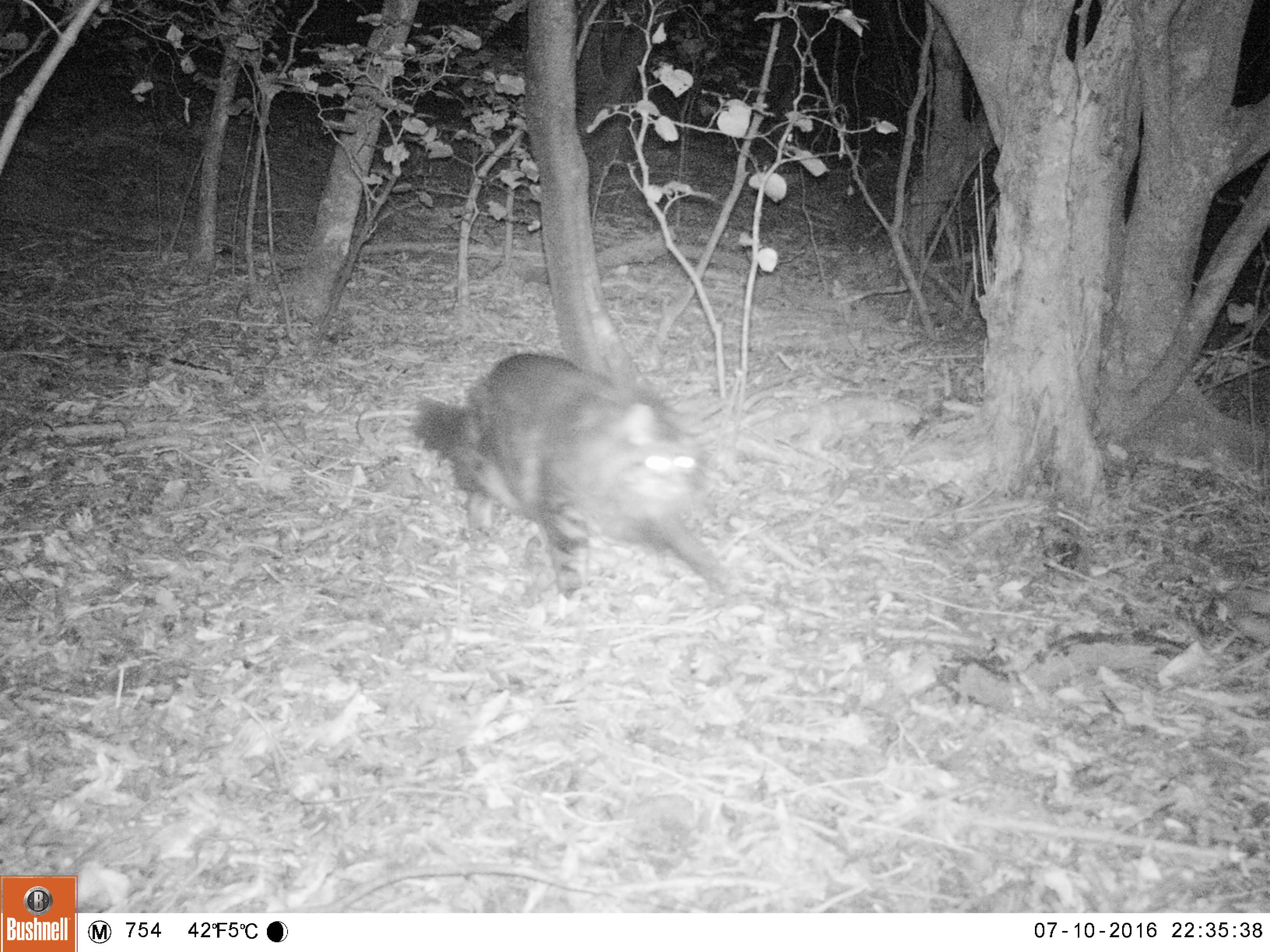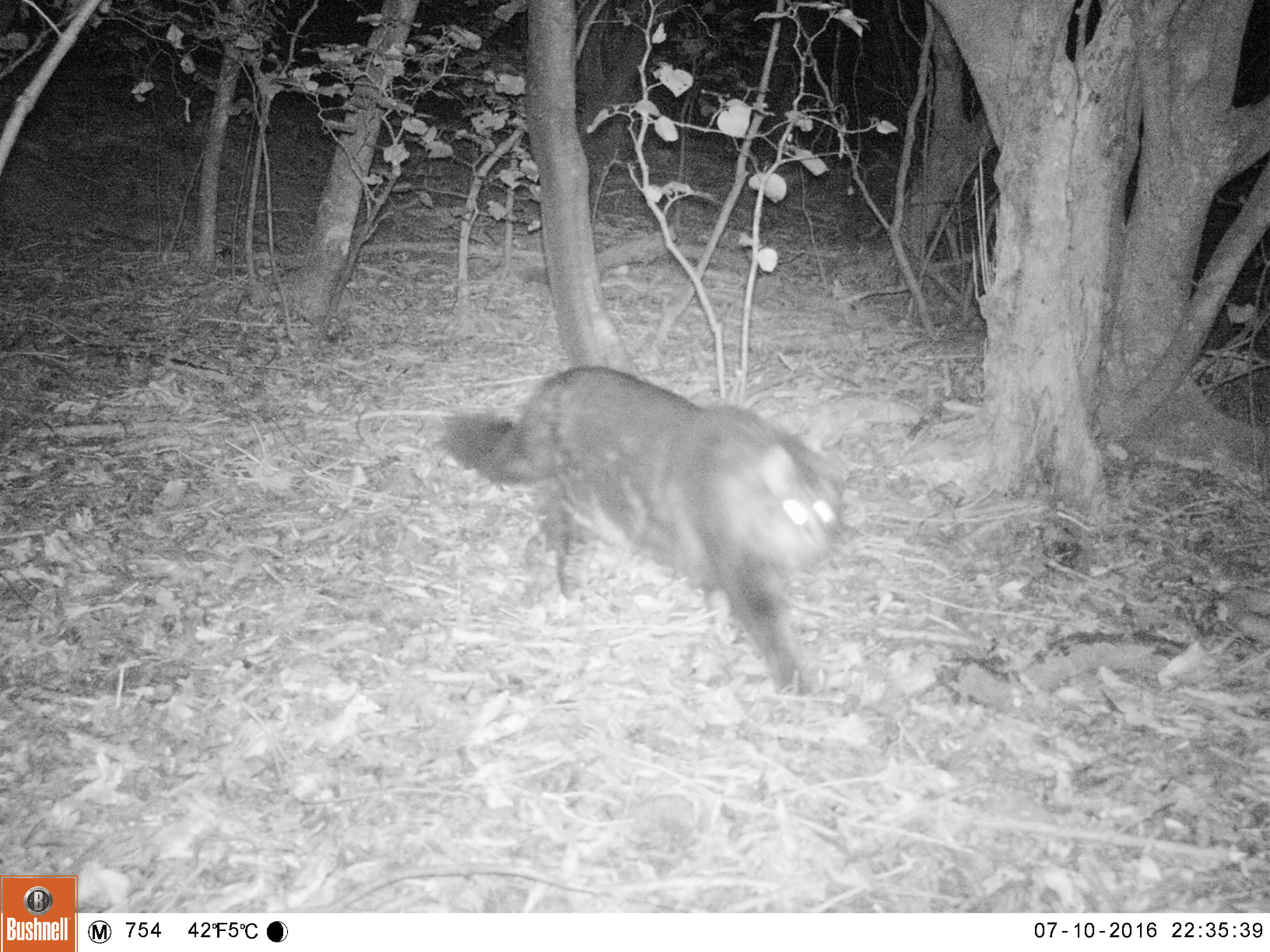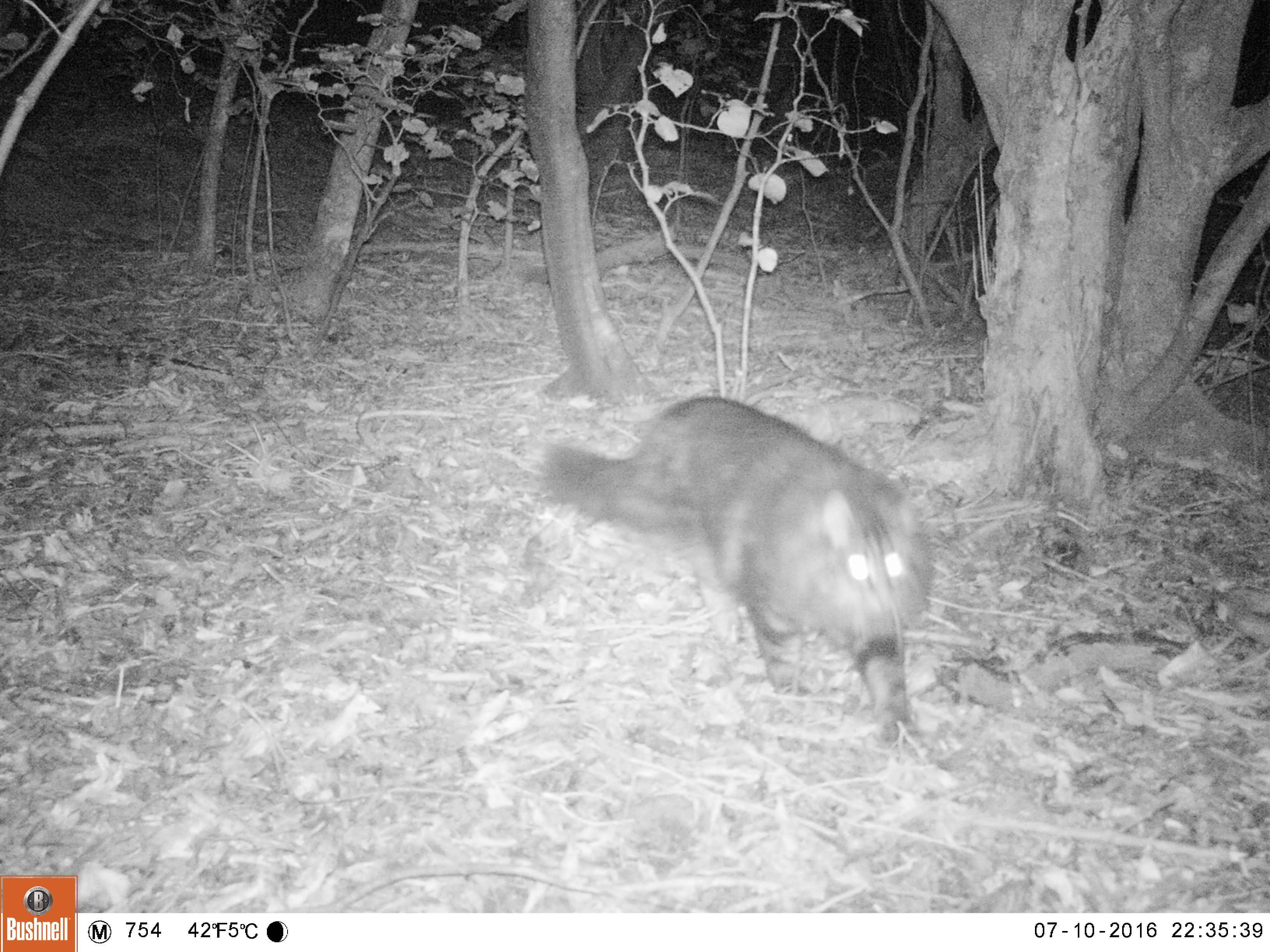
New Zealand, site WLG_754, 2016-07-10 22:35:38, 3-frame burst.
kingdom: Animalia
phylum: Chordata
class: Mammalia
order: Carnivora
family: Felidae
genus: Felis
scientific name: Felis catus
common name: domestic cat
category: cat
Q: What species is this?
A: Cat (domestic cat) (Felis catus).